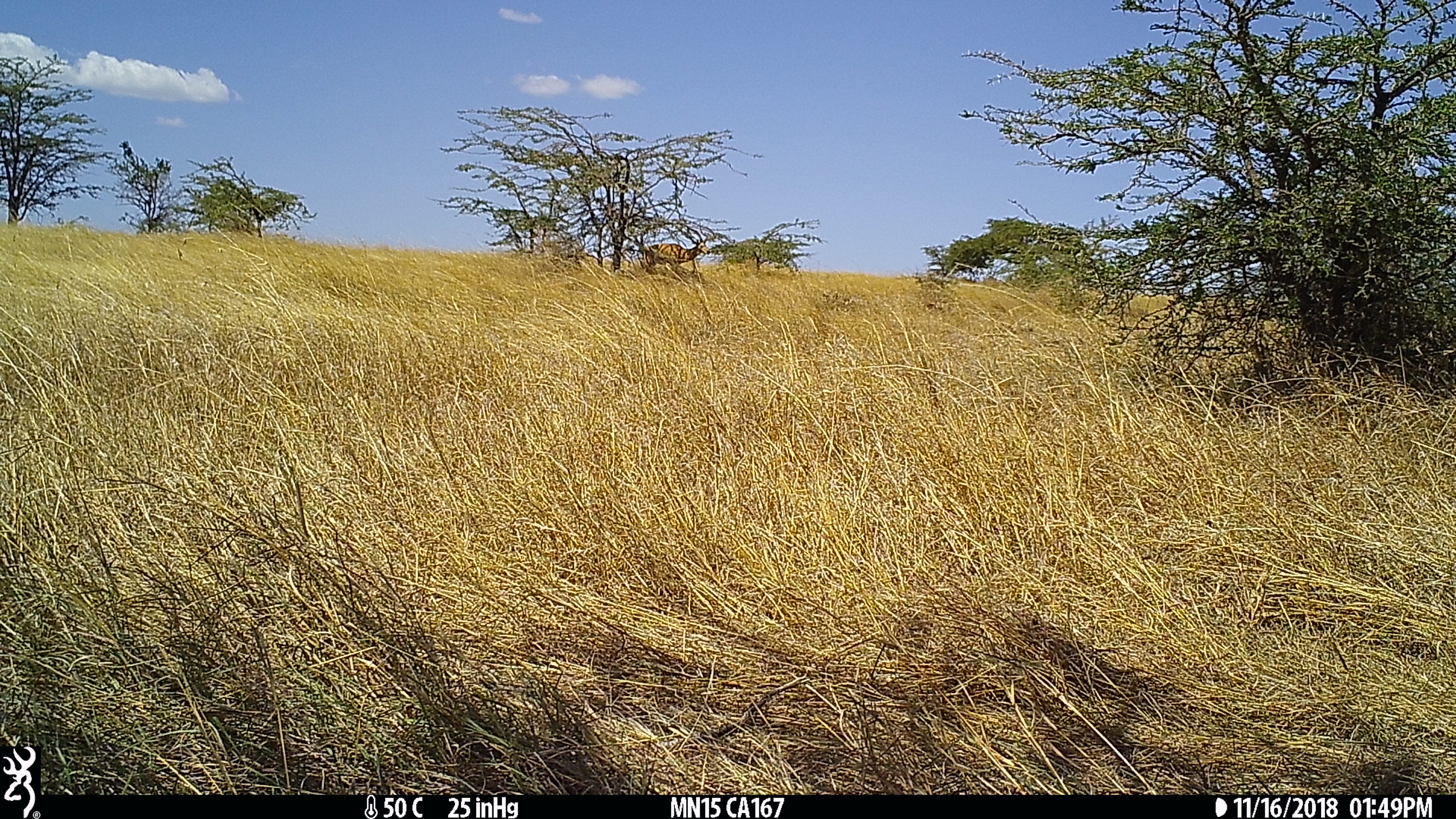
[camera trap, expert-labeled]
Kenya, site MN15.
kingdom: Animalia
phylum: Chordata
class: Mammalia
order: Artiodactyla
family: Bovidae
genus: Aepyceros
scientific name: Aepyceros melampus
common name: impala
Impala (Aepyceros melampus).